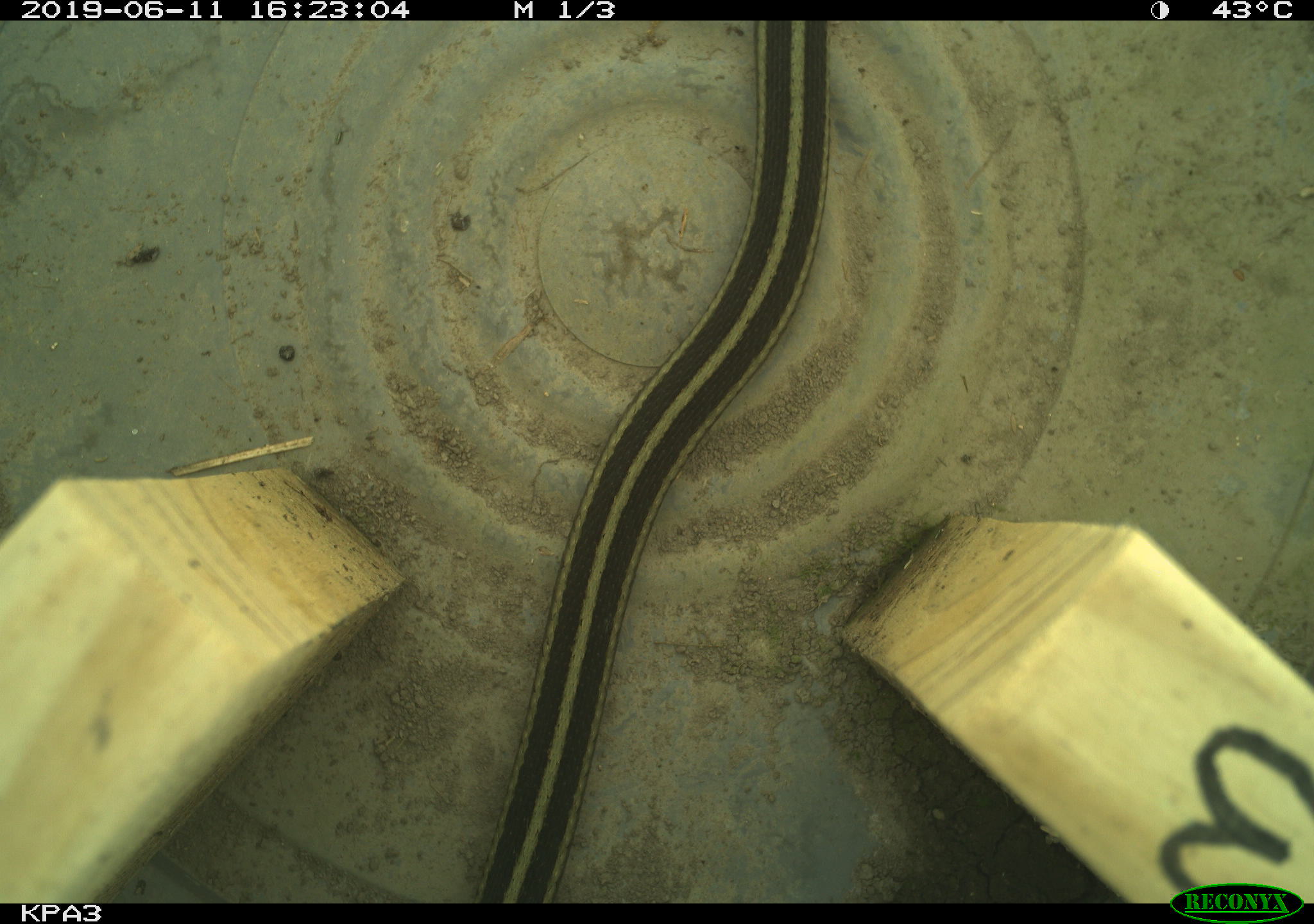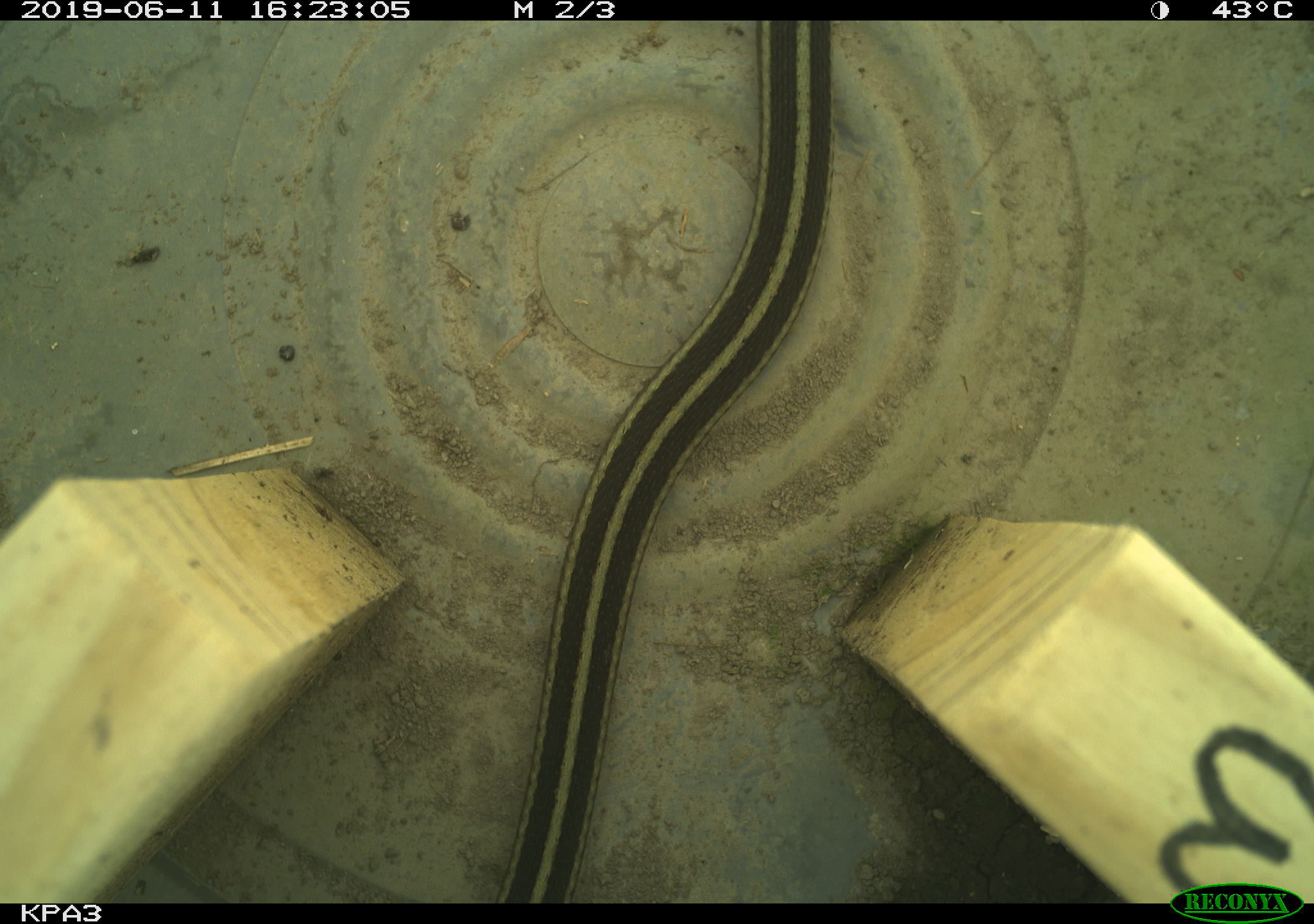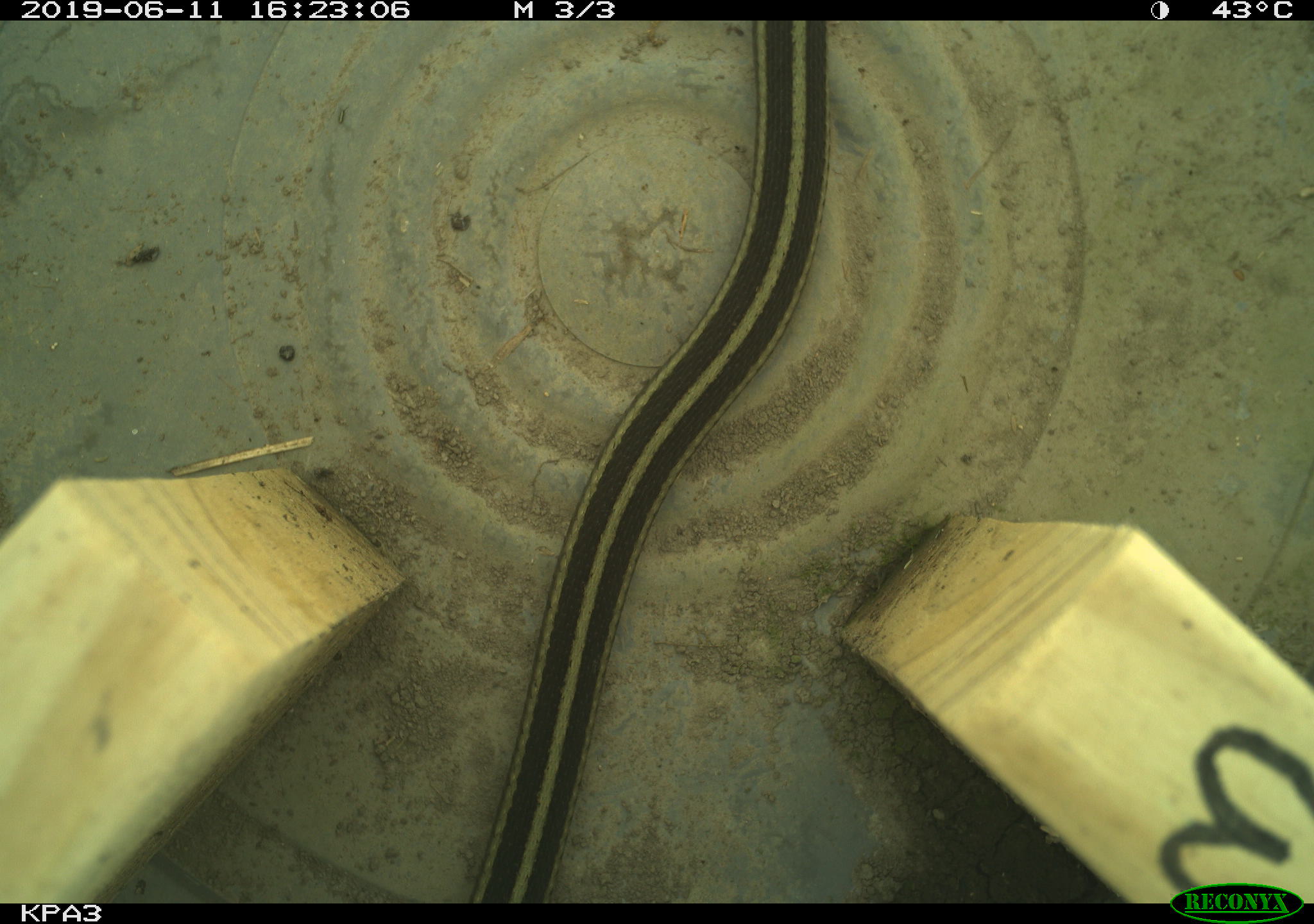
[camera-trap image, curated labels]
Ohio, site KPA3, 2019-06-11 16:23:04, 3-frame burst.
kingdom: Animalia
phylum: Chordata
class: Reptilia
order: Squamata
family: Colubridae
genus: Thamnophis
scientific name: Thamnophis sirtalis sirtalis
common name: eastern gartersnake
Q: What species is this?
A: Eastern gartersnake (Thamnophis sirtalis sirtalis).